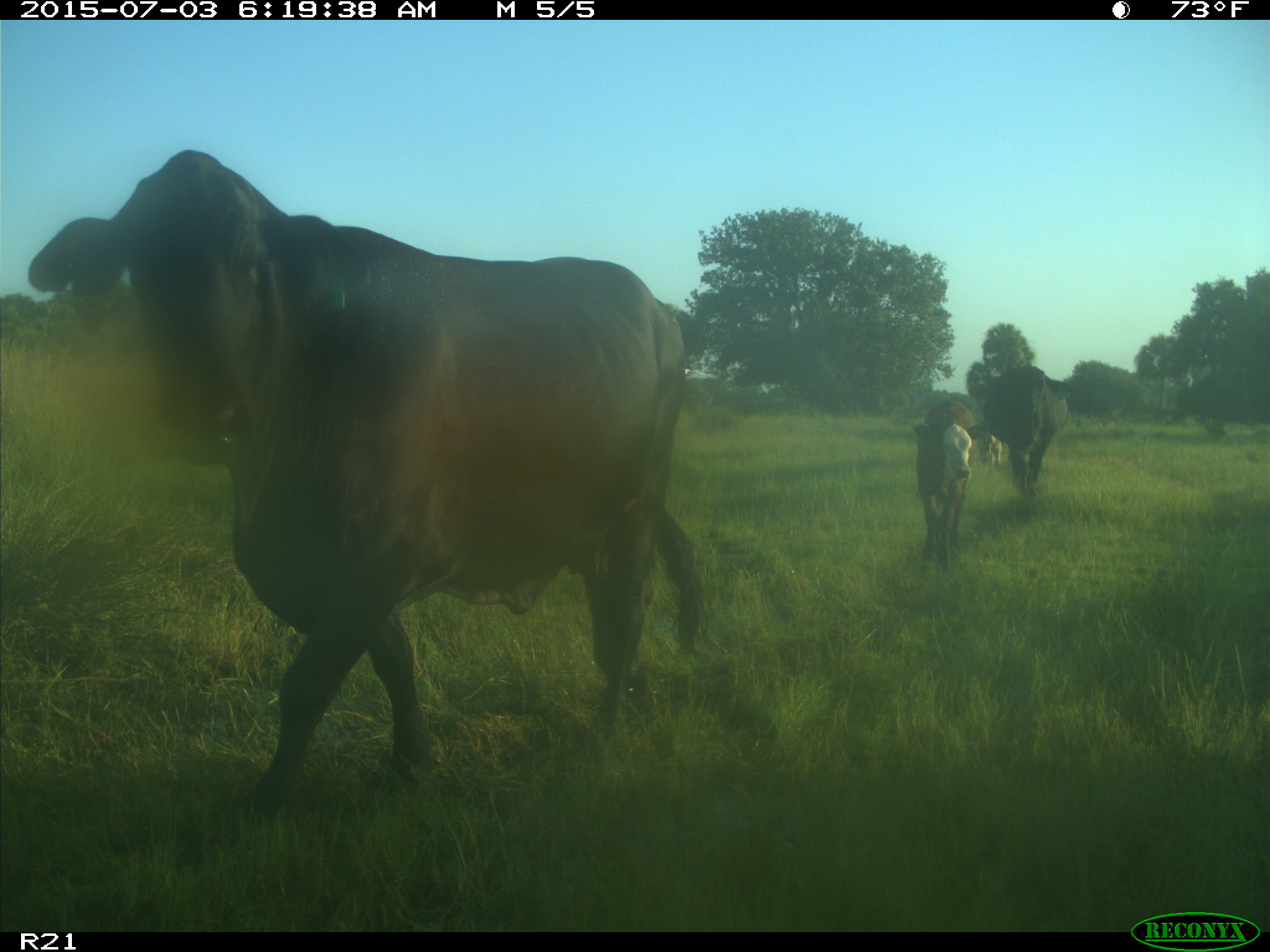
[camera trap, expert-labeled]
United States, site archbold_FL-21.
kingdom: Animalia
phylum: Chordata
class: Mammalia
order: Artiodactyla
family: Bovidae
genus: Bos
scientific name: Bos taurus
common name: domestic cow